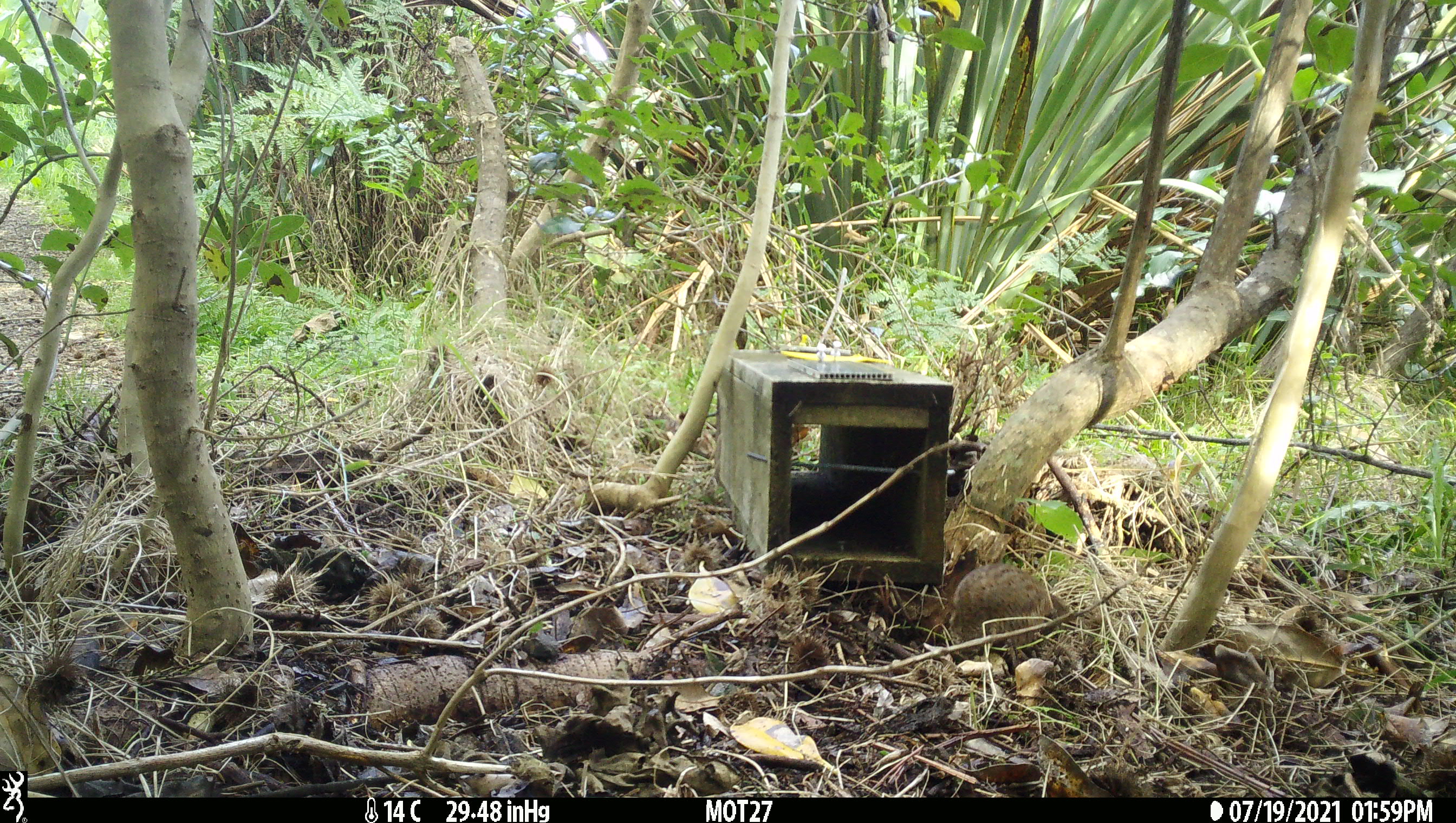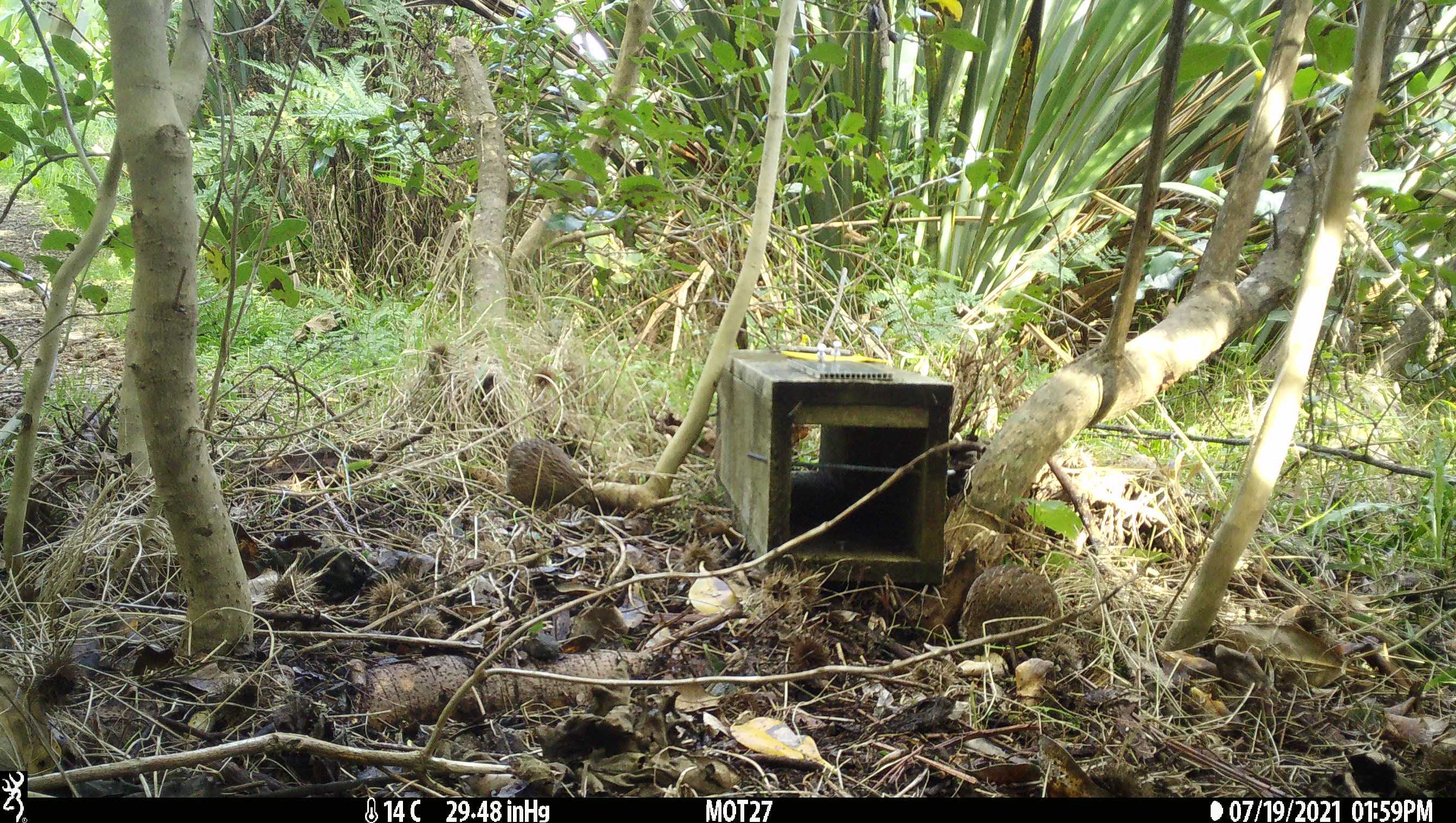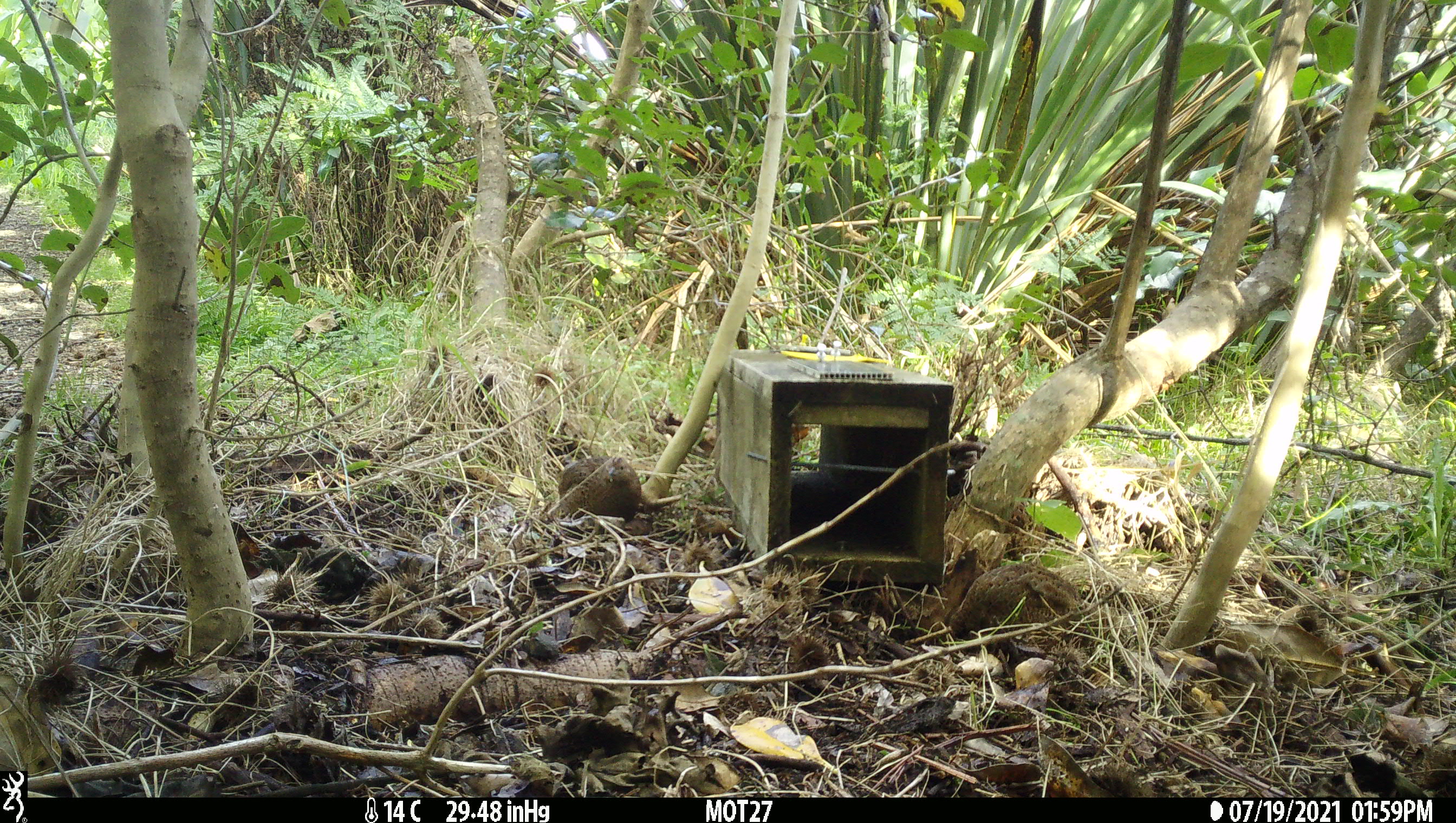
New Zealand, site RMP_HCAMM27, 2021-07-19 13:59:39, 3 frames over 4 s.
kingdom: Animalia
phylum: Chordata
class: Aves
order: Galliformes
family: Phasianidae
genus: Synoicus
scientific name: Synoicus ypsilophorus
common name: brown quail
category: quail brown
Quail brown (brown quail) (Synoicus ypsilophorus).